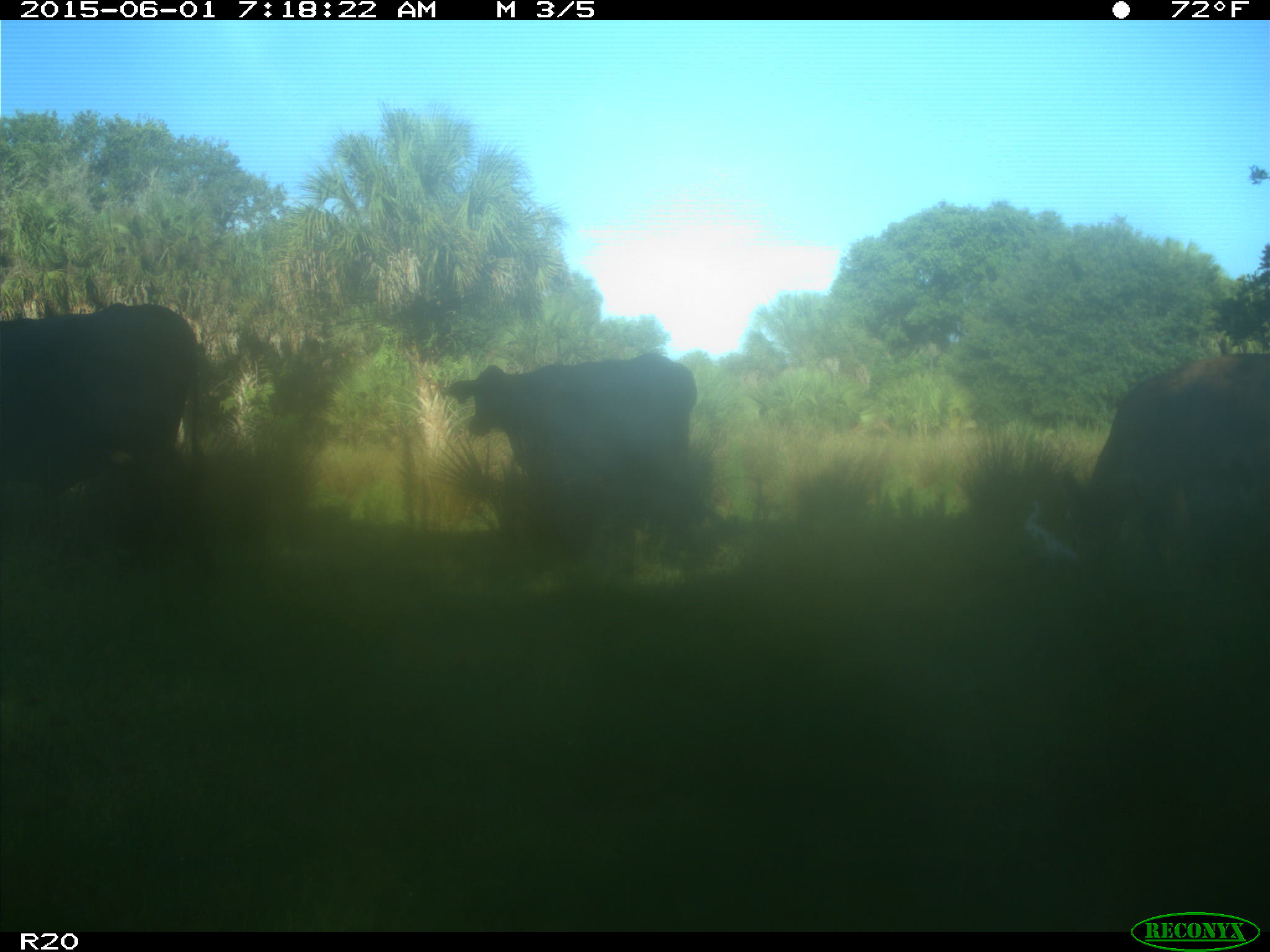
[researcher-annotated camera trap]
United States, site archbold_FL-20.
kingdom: Animalia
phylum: Chordata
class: Mammalia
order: Artiodactyla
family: Bovidae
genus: Bos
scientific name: Bos taurus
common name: domestic cow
Bos taurus (domestic cow).